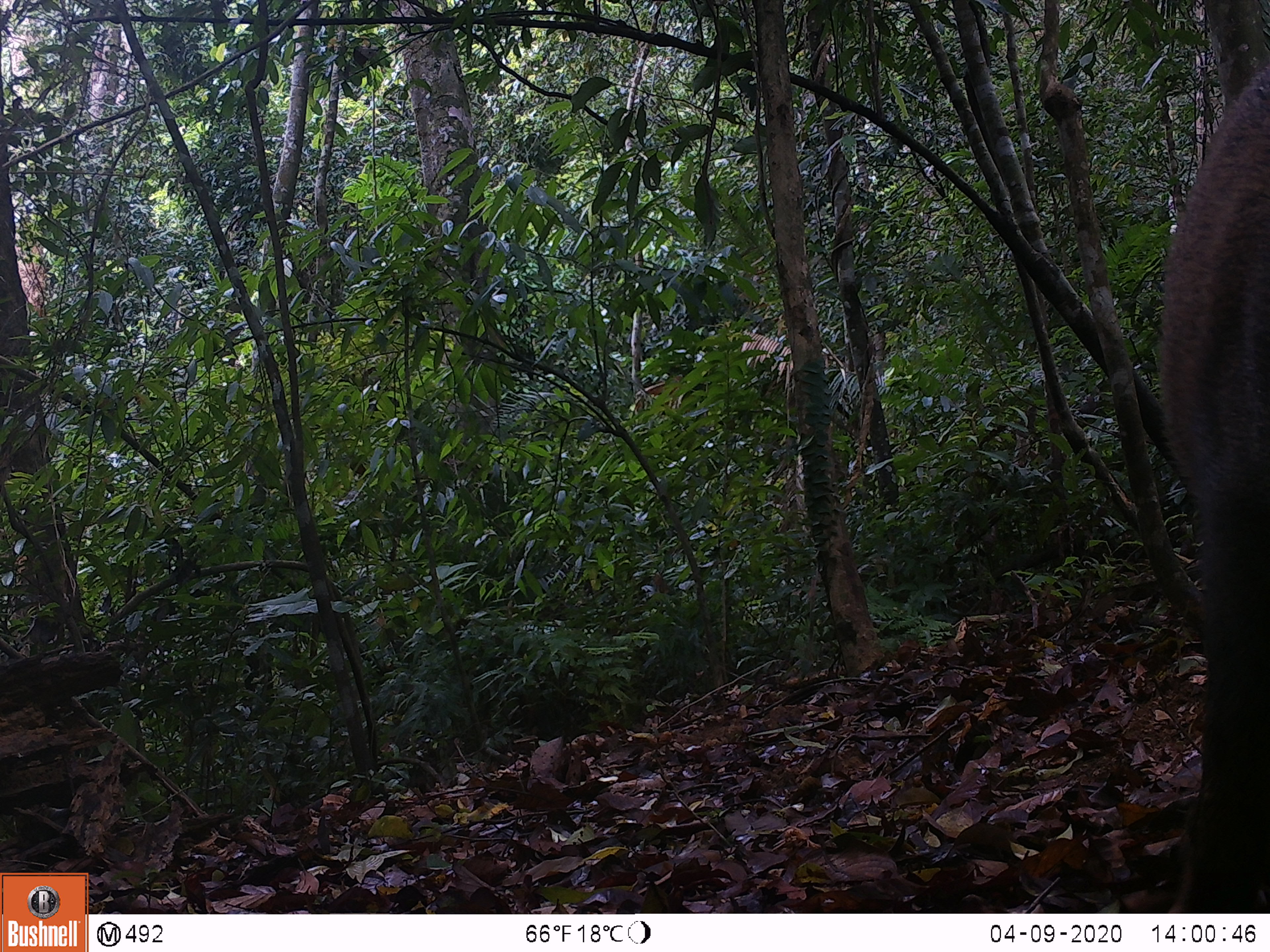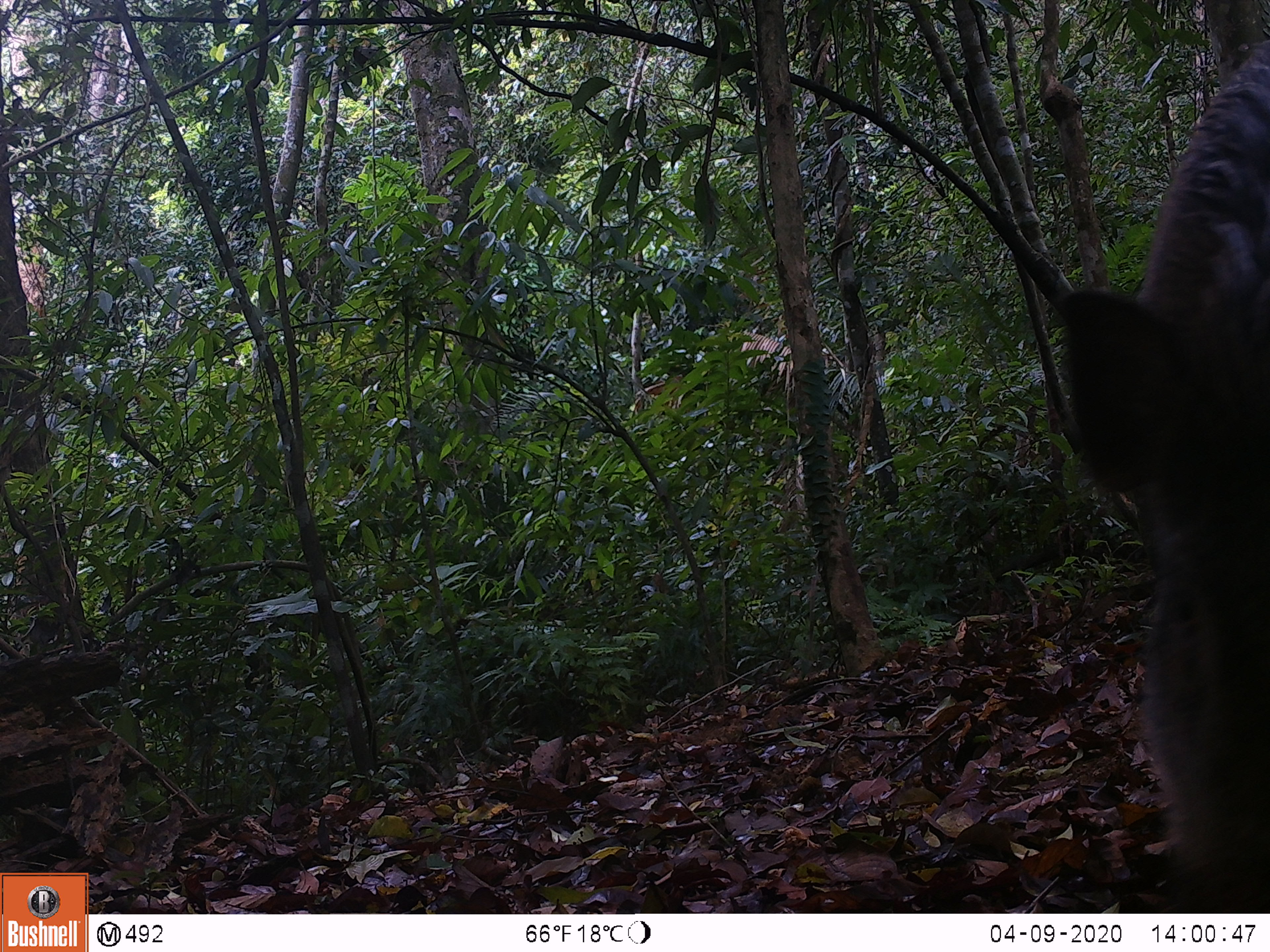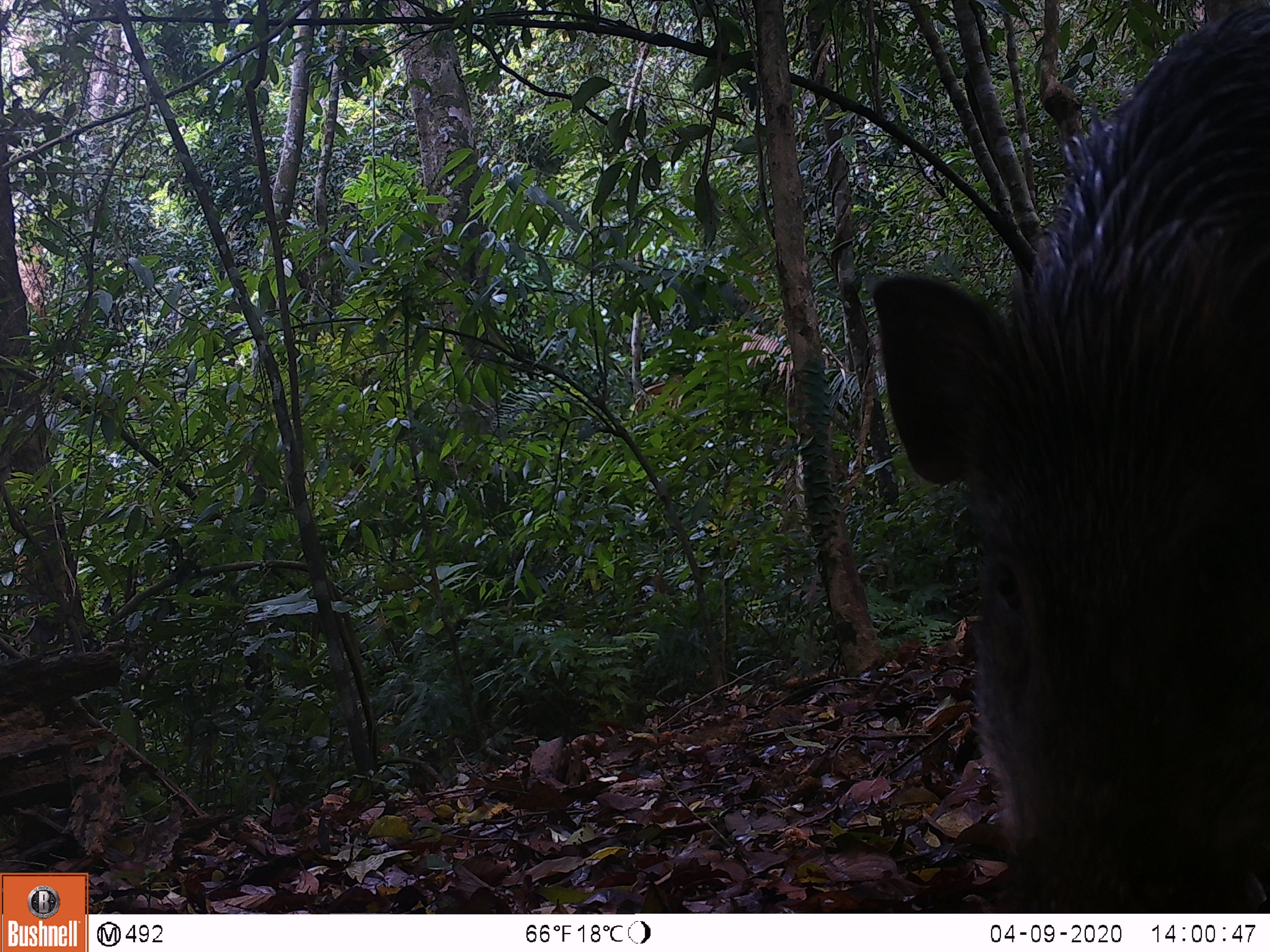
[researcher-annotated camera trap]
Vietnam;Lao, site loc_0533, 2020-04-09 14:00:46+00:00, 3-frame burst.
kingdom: Animalia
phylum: Chordata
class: Mammalia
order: Artiodactyla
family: Suidae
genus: Sus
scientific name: Sus scrofa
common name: eurasian wild pig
Eurasian wild pig (Sus scrofa). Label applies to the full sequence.